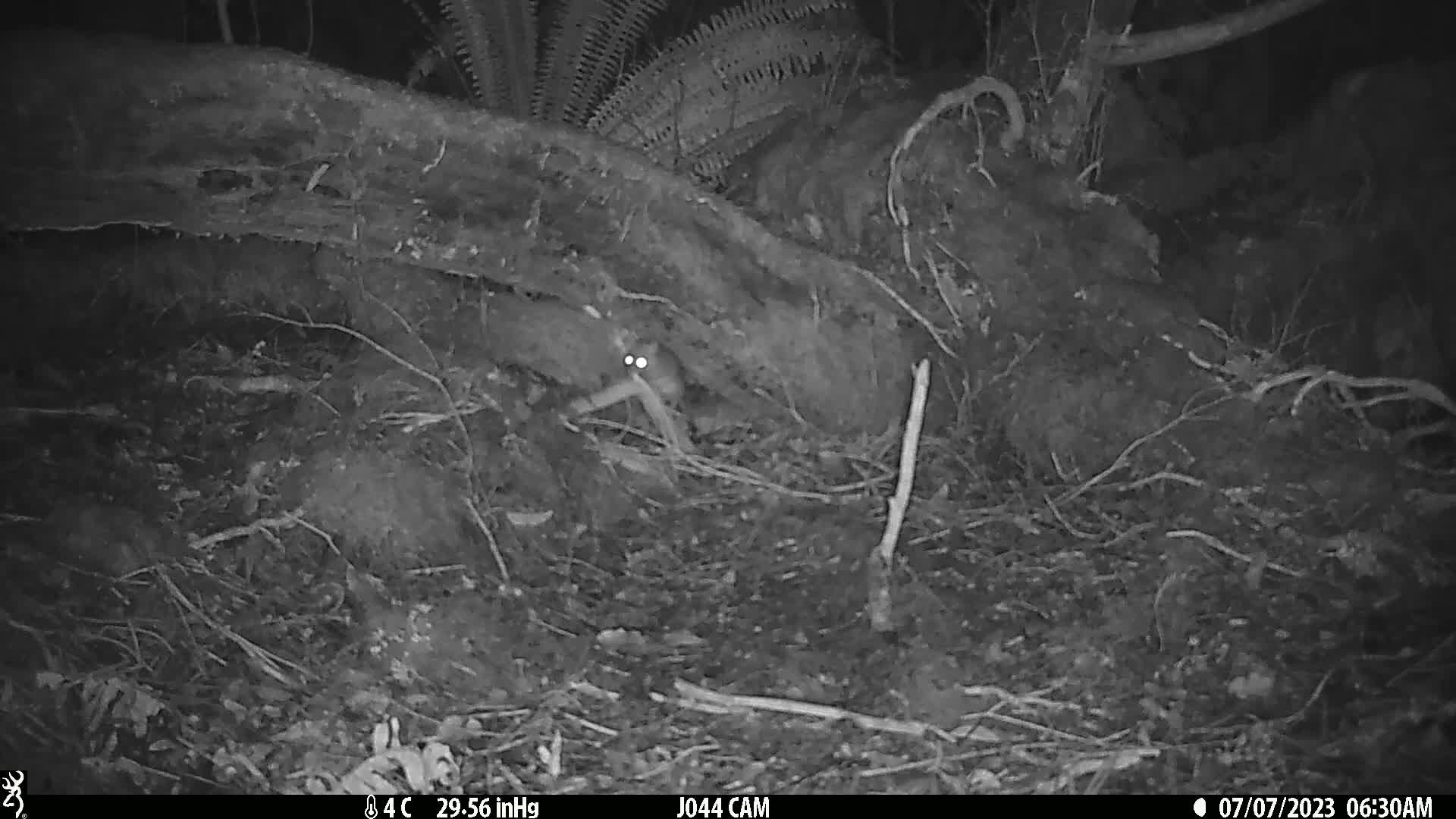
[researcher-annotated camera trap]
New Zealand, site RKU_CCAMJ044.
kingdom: Animalia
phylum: Chordata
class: Mammalia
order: Rodentia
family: Muridae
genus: Rattus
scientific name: Rattus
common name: rat